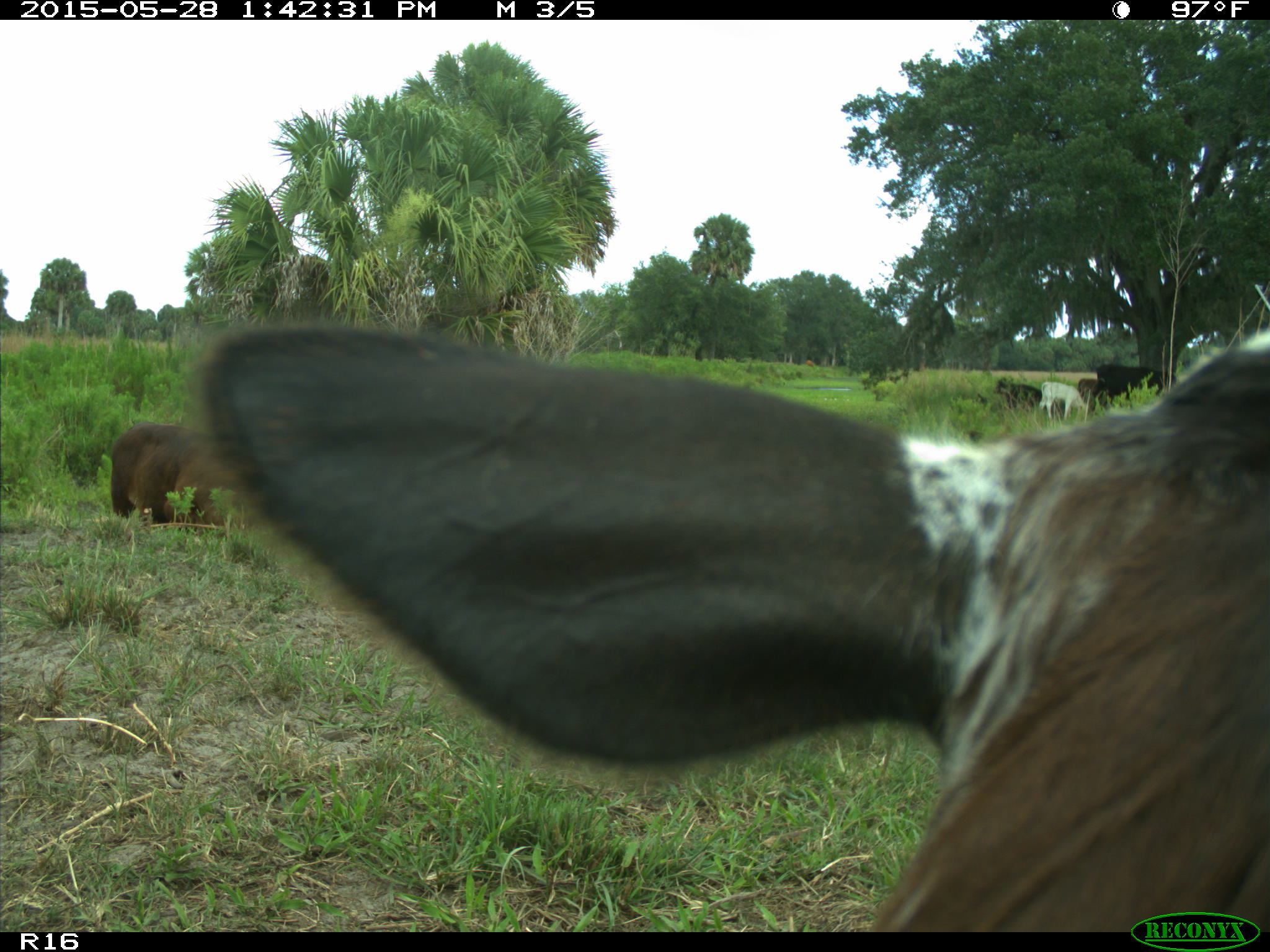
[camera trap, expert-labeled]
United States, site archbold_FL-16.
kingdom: Animalia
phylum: Chordata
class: Mammalia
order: Artiodactyla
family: Bovidae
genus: Bos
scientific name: Bos taurus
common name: domestic cow